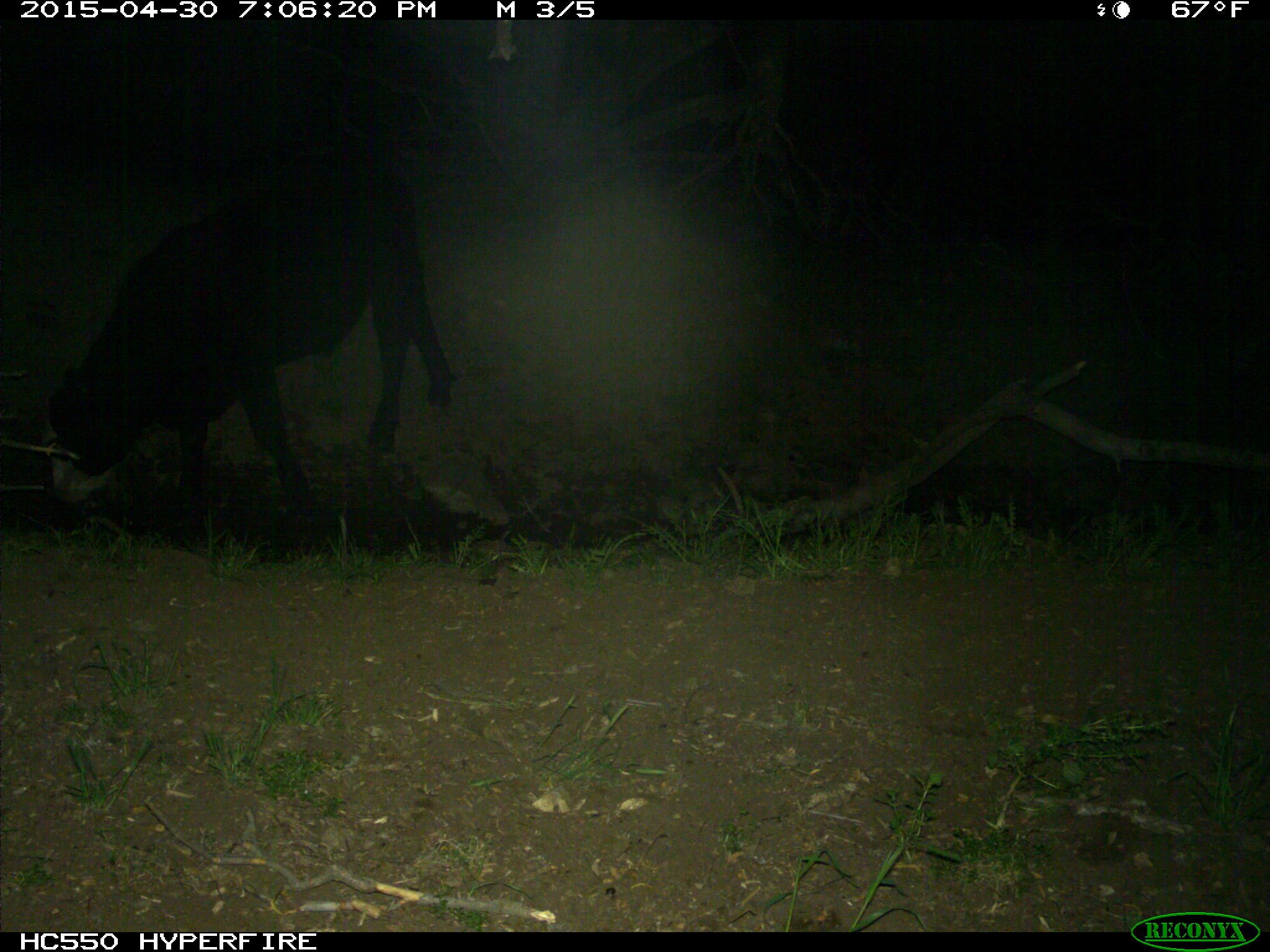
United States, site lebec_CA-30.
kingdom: Animalia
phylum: Chordata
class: Mammalia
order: Artiodactyla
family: Bovidae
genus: Bos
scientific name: Bos taurus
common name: domestic cow